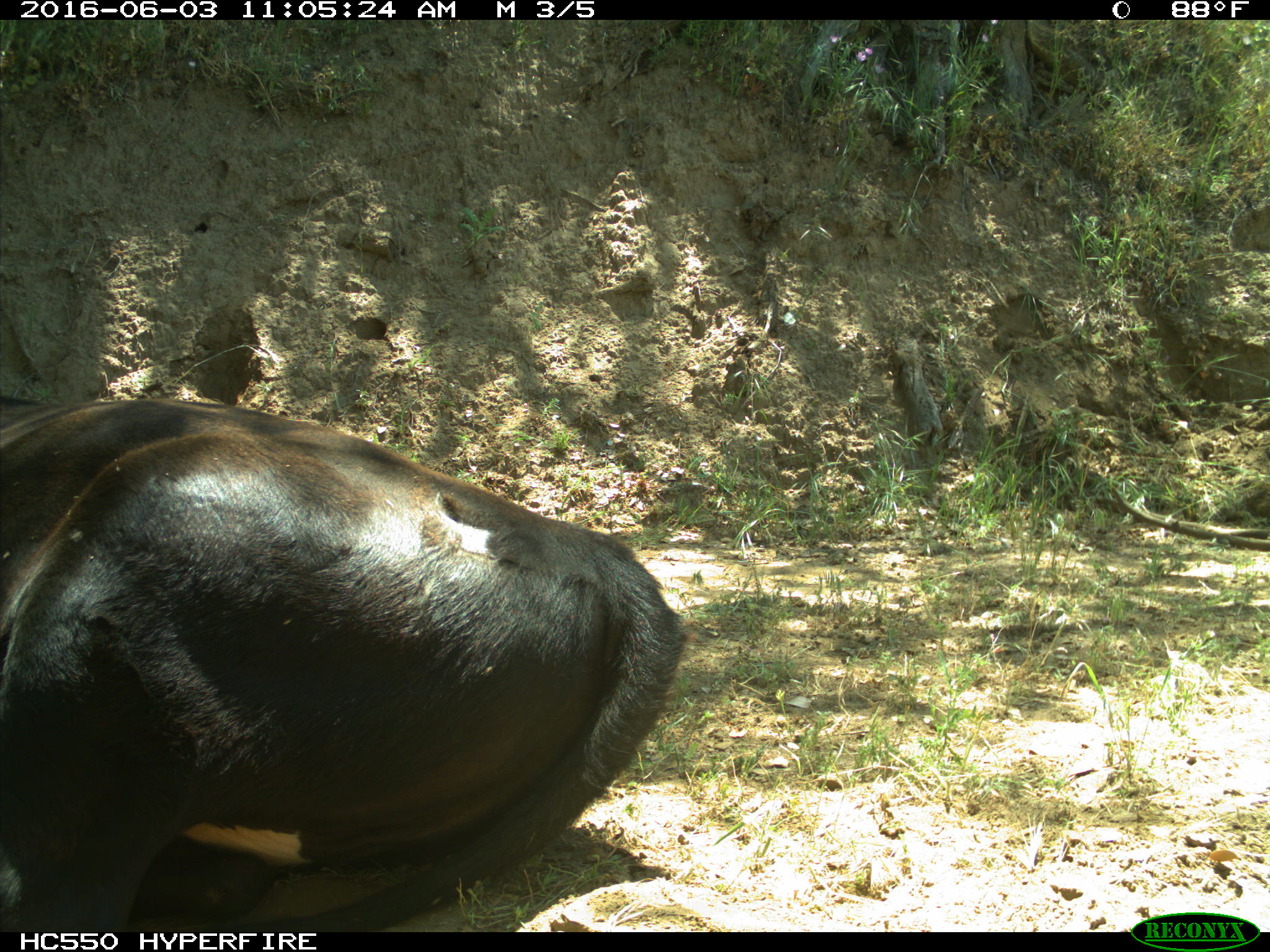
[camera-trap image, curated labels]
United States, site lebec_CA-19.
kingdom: Animalia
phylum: Chordata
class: Mammalia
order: Artiodactyla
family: Bovidae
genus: Bos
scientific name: Bos taurus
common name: domestic cow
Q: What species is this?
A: Bos taurus (domestic cow).